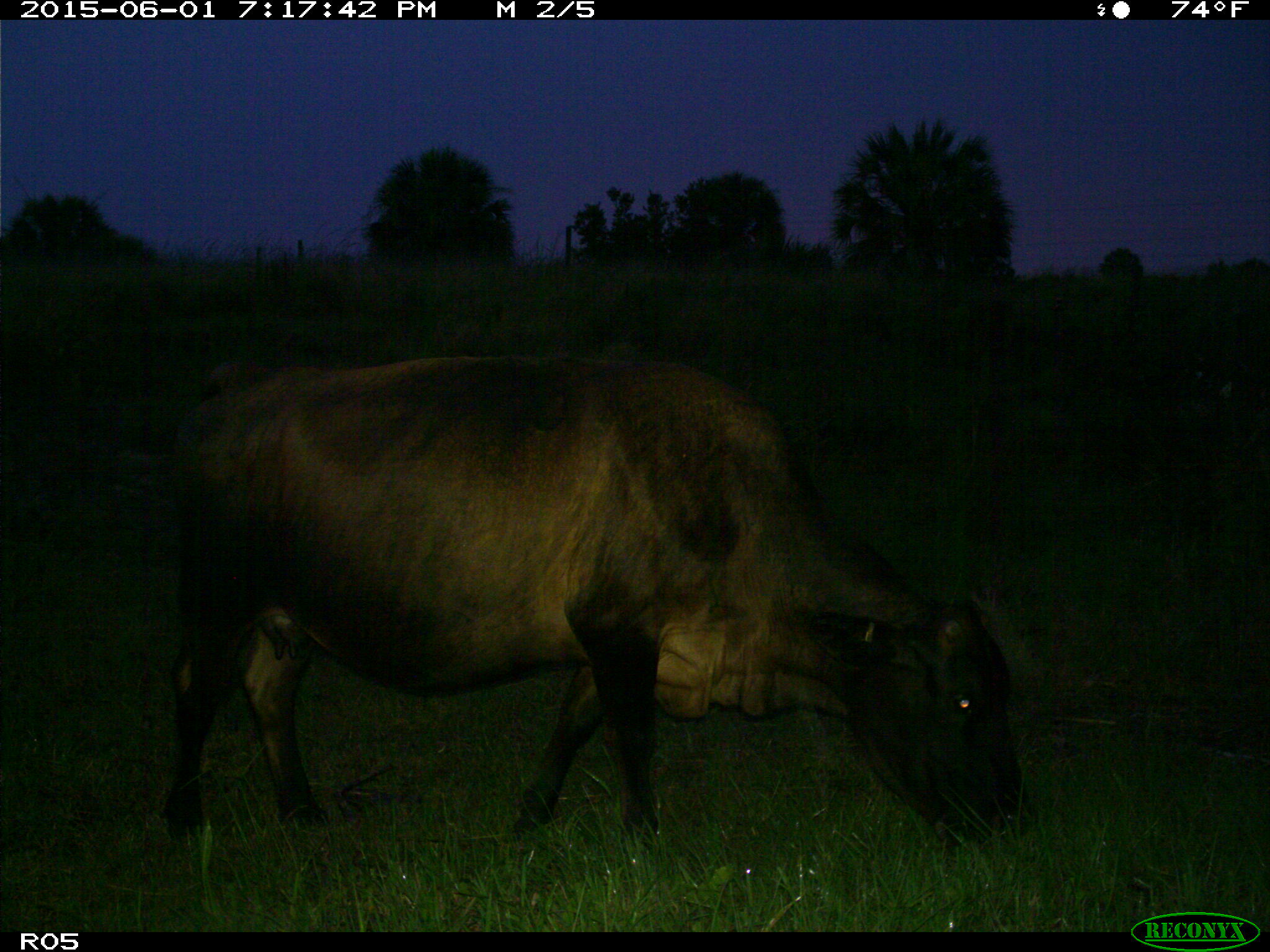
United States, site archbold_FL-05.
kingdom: Animalia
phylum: Chordata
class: Mammalia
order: Artiodactyla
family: Bovidae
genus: Bos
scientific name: Bos taurus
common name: domestic cow